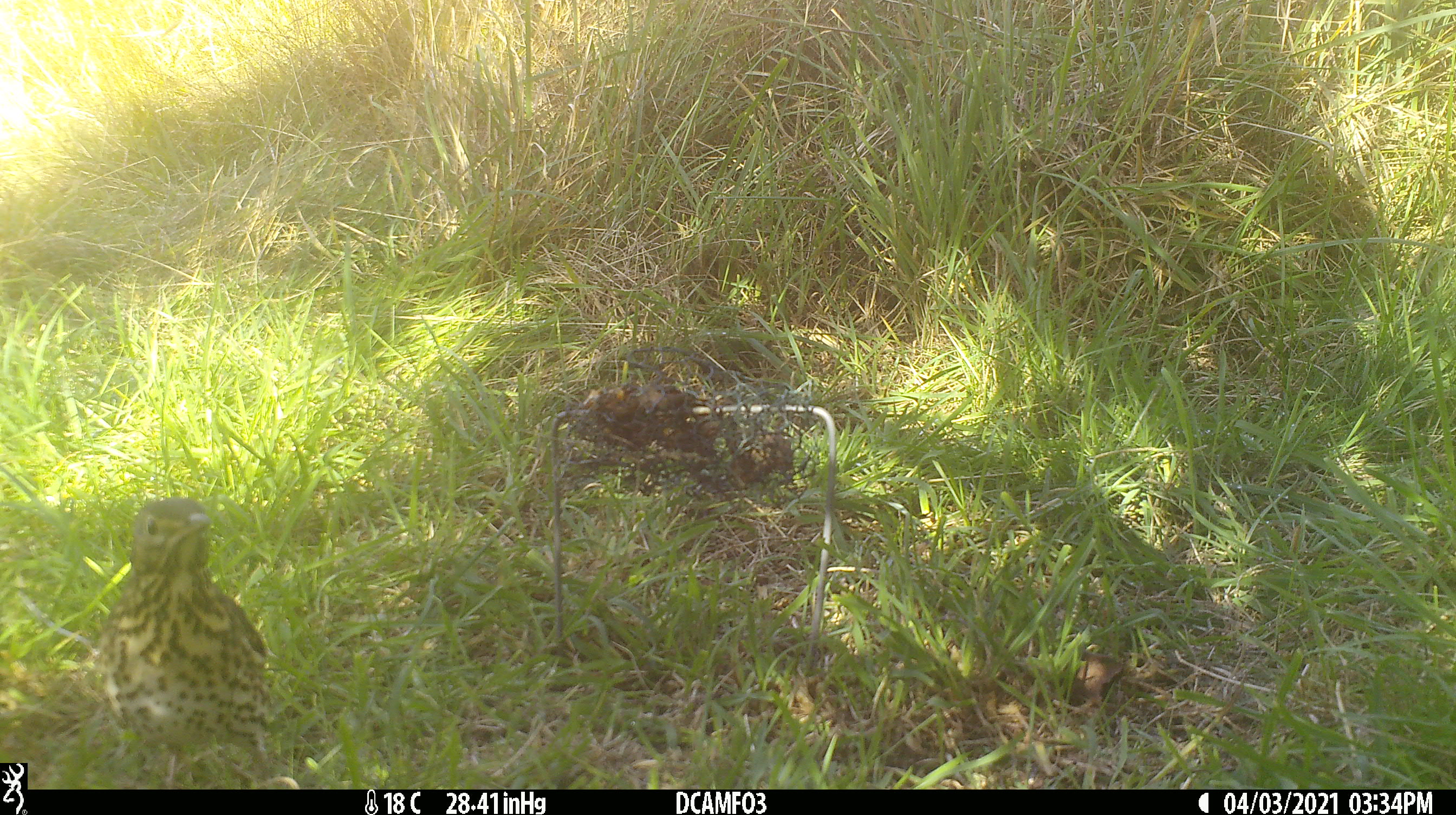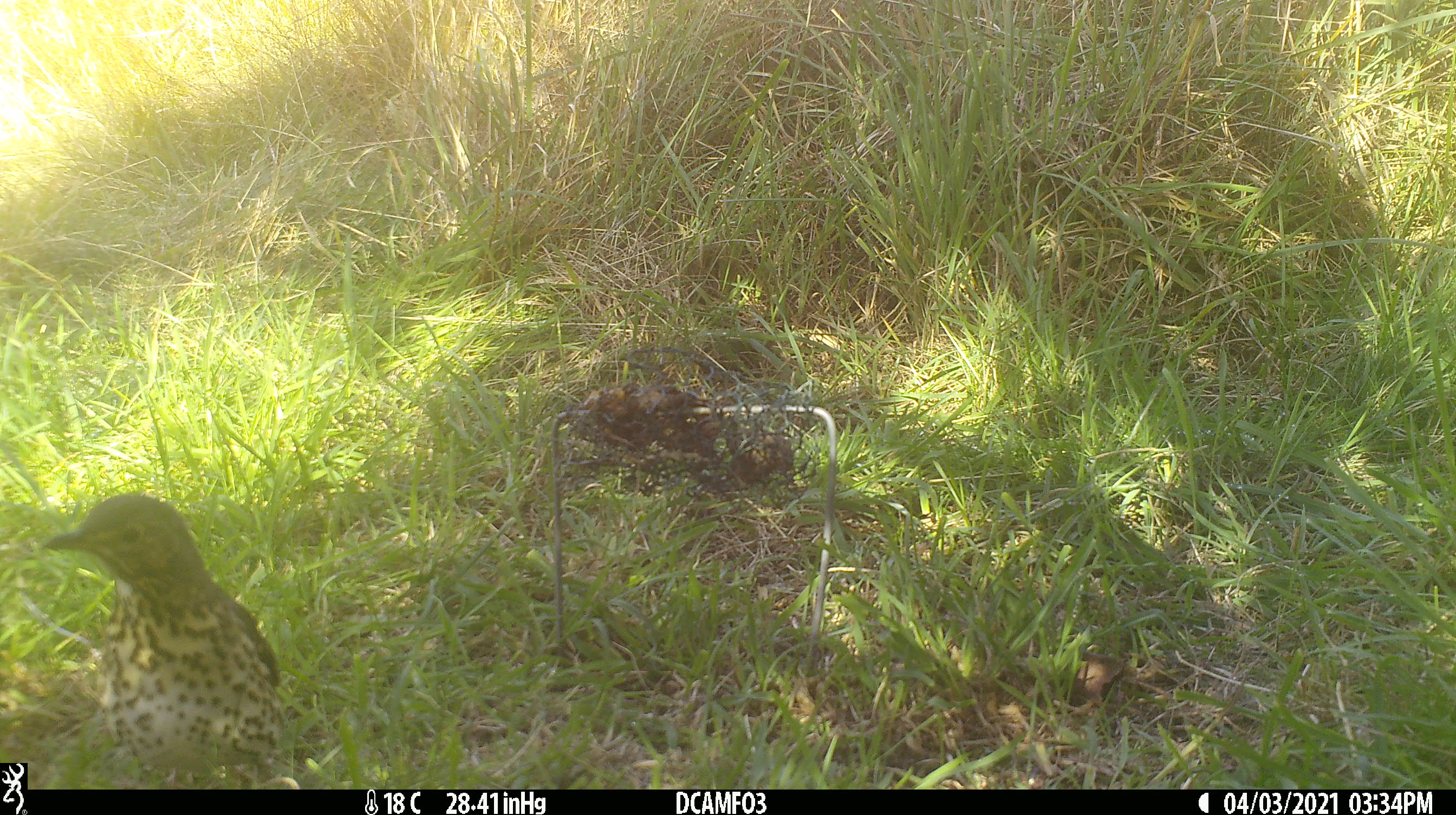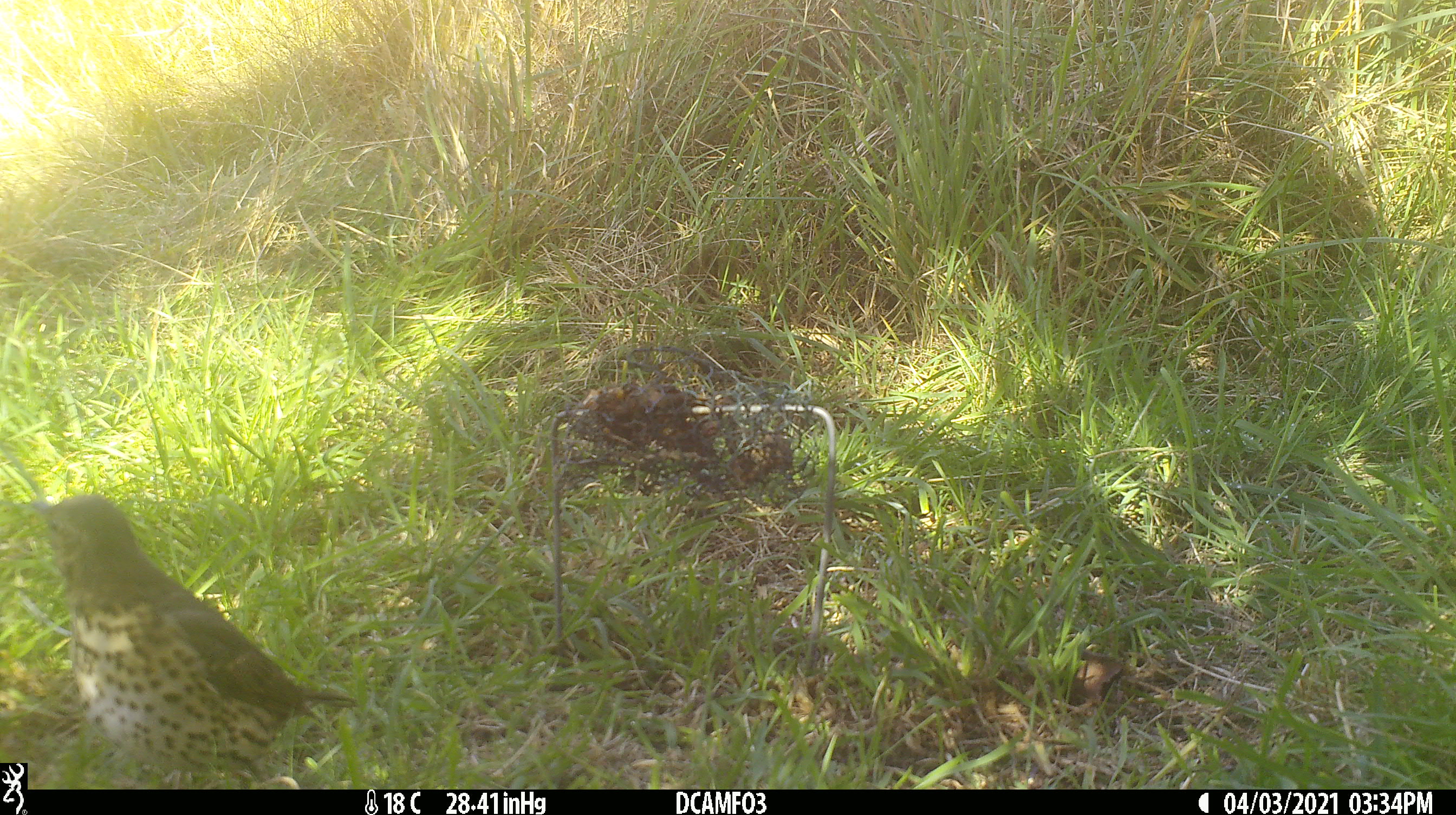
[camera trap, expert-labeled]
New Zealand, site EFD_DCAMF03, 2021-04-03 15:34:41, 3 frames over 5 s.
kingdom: Animalia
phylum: Chordata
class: Aves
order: Passeriformes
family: Turdidae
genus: Turdus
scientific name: Turdus philomelos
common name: song thrush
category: thrush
Thrush (song thrush) (Turdus philomelos).